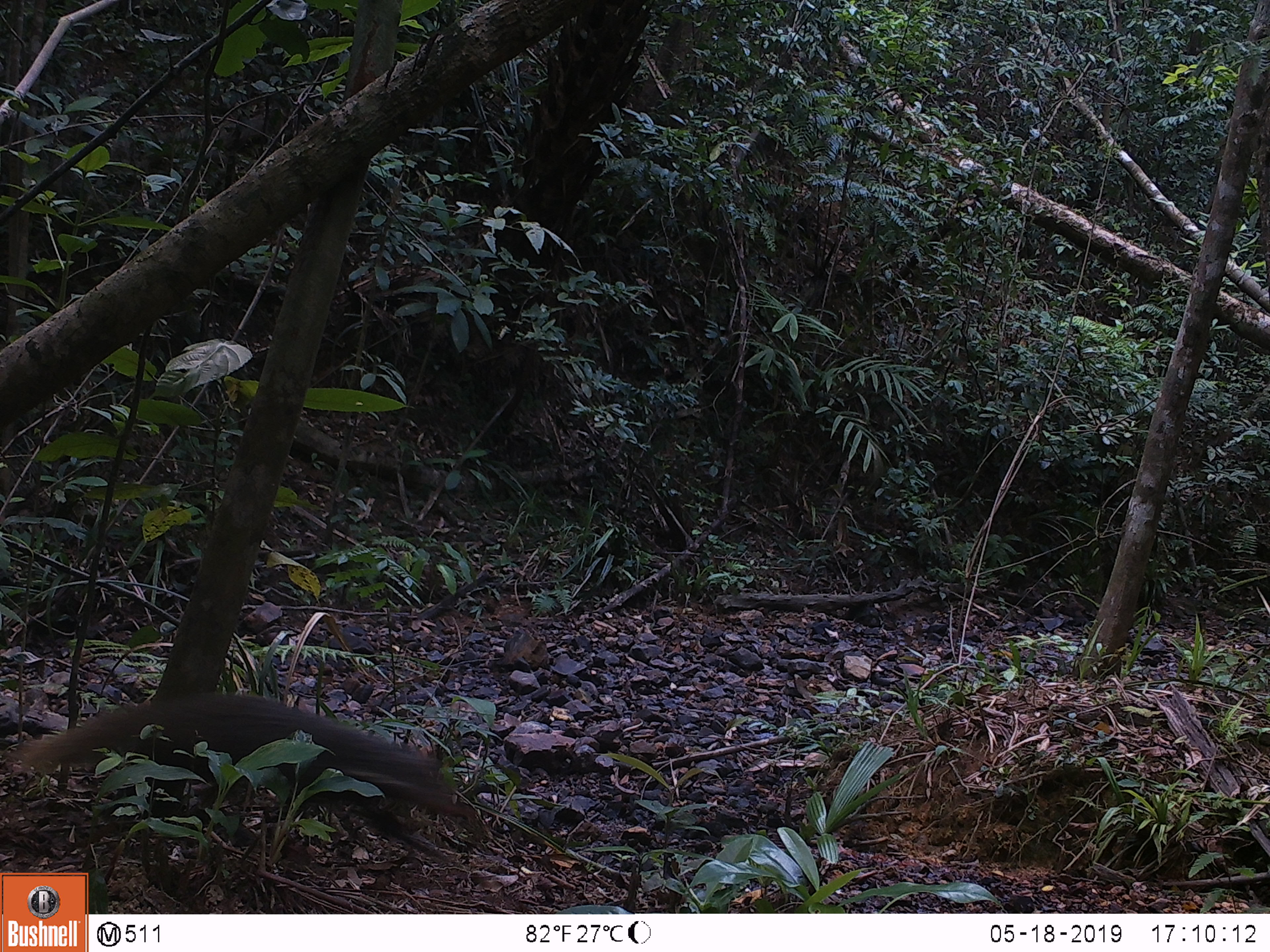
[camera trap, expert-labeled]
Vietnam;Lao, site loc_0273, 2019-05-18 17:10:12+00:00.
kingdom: Animalia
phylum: Chordata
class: Mammalia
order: Carnivora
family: Herpestidae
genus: Urva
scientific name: Urva urva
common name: crab-eating mongoose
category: crab eating mongoose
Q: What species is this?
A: Crab eating mongoose (crab-eating mongoose) (Urva urva).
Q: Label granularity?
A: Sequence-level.